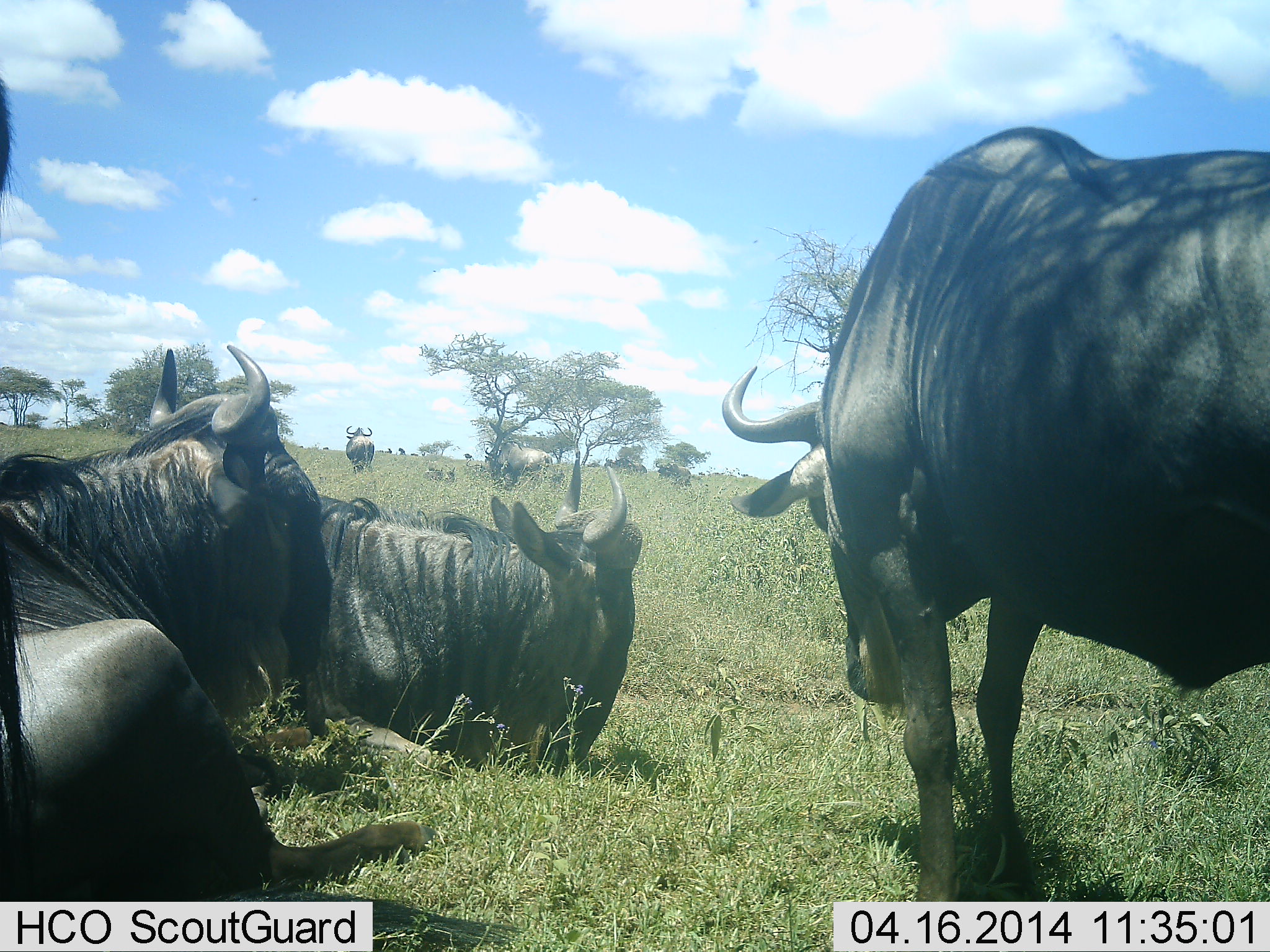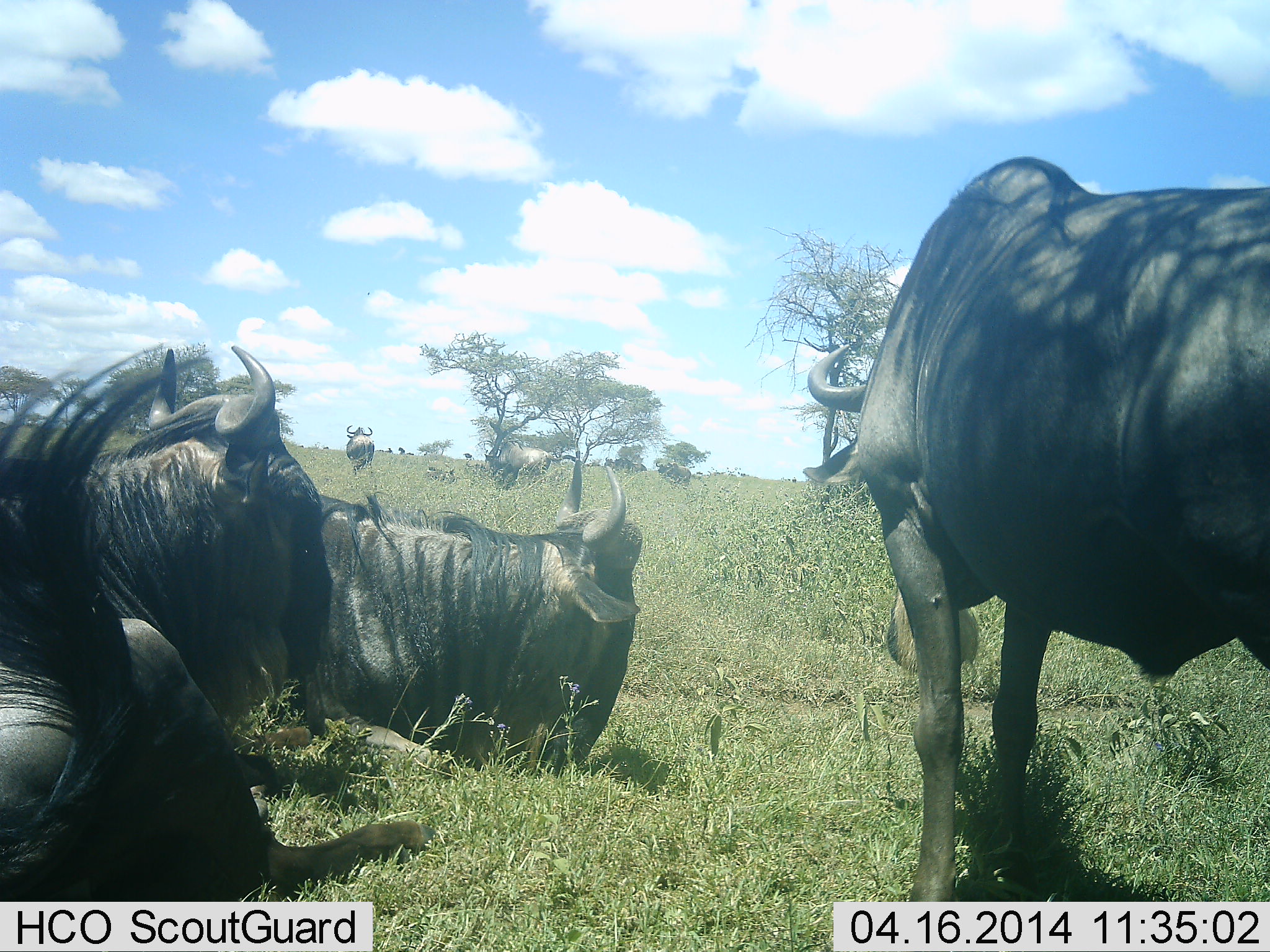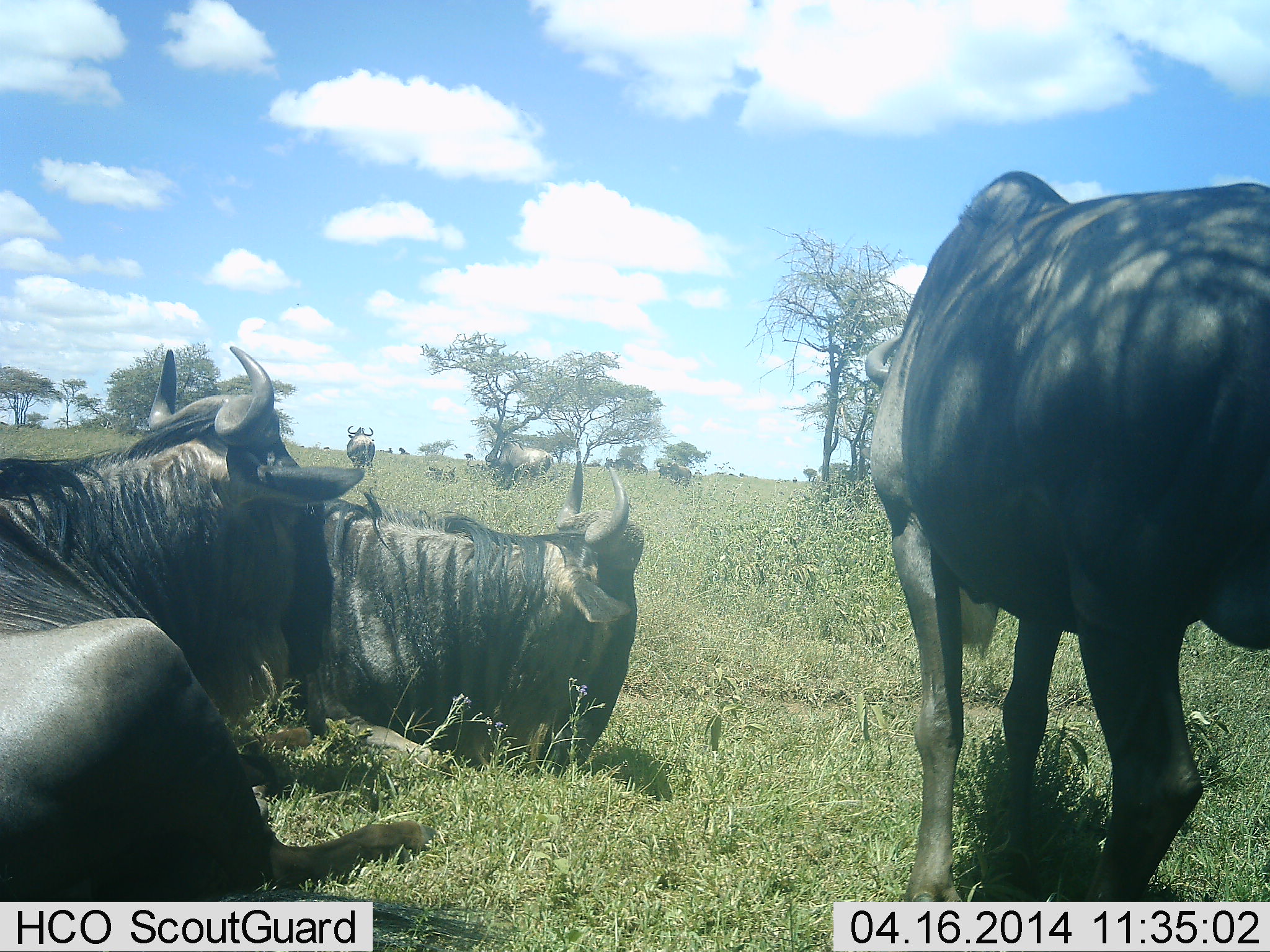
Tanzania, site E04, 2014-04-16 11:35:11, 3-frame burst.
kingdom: Animalia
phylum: Chordata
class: Mammalia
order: Artiodactyla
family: Bovidae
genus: Connochaetes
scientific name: Connochaetes taurinus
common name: blue wildebeest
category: wildebeest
Wildebeest (blue wildebeest) (Connochaetes taurinus), count 5. Behavior (volunteer vote fractions): standing 80%, resting 90%, moving 10%, interacting 0%. Young present (vote fraction): 0%. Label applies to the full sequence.